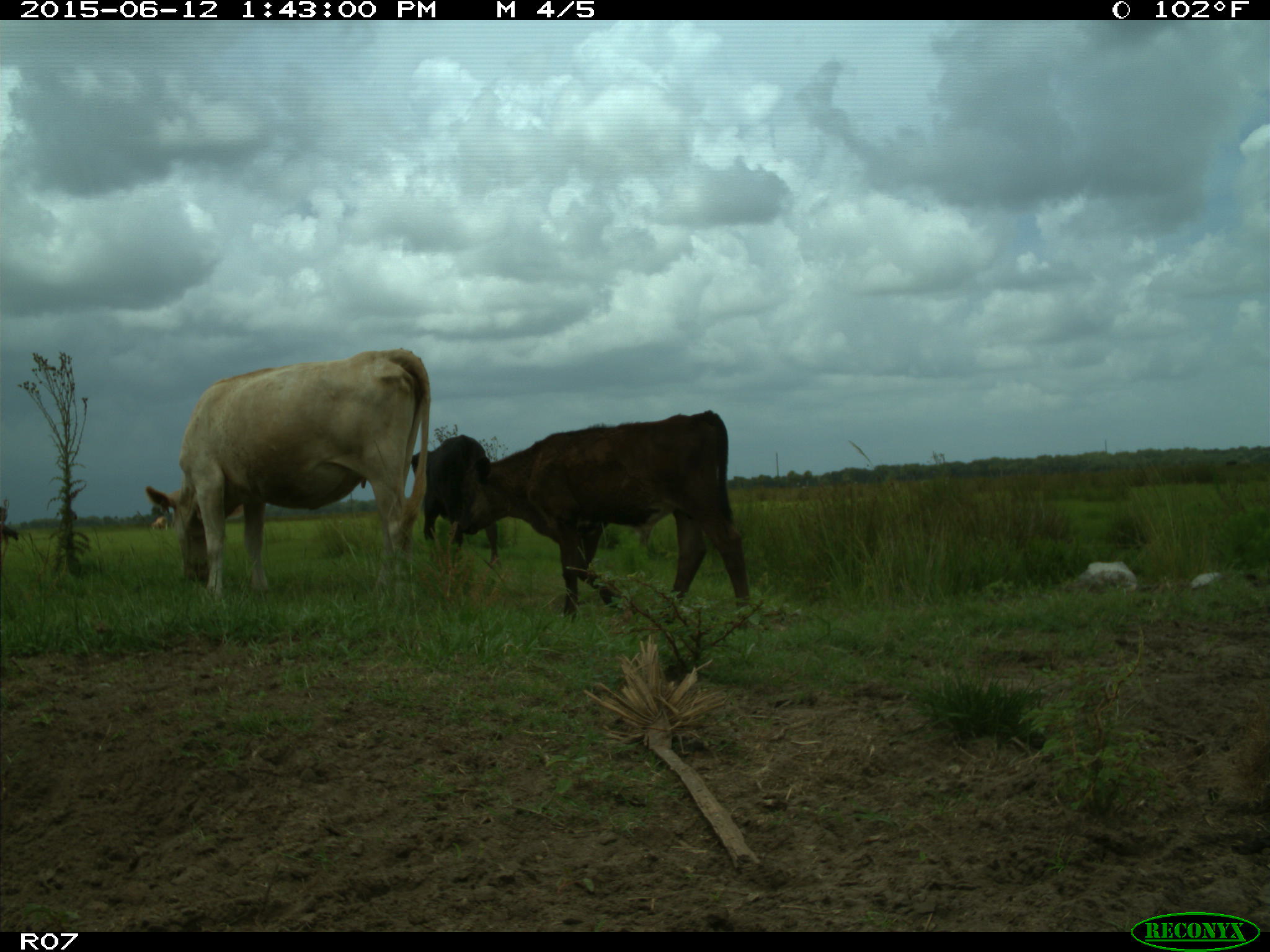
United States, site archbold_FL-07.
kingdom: Animalia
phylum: Chordata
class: Mammalia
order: Artiodactyla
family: Bovidae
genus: Bos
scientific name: Bos taurus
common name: domestic cow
Bos taurus (domestic cow).